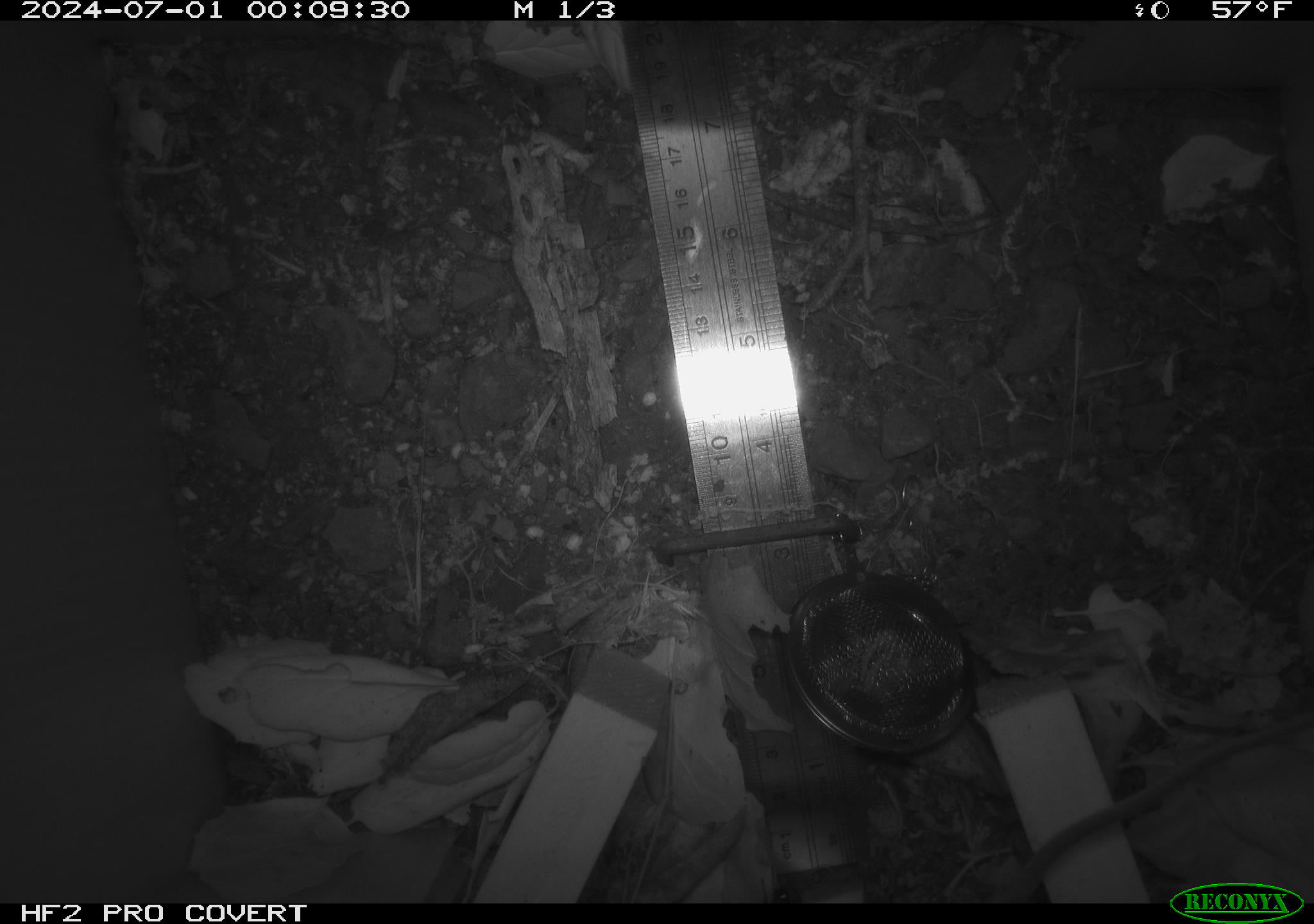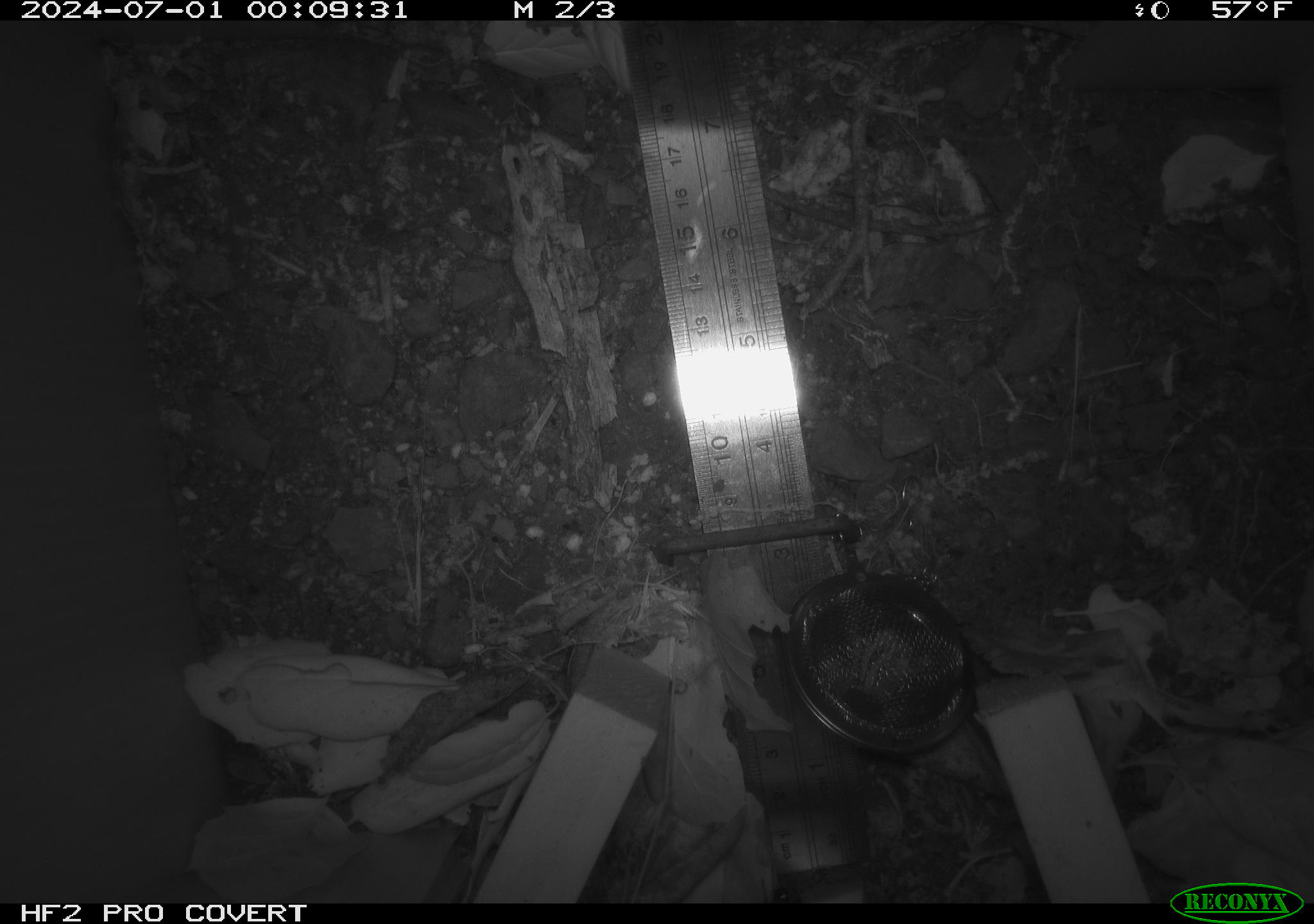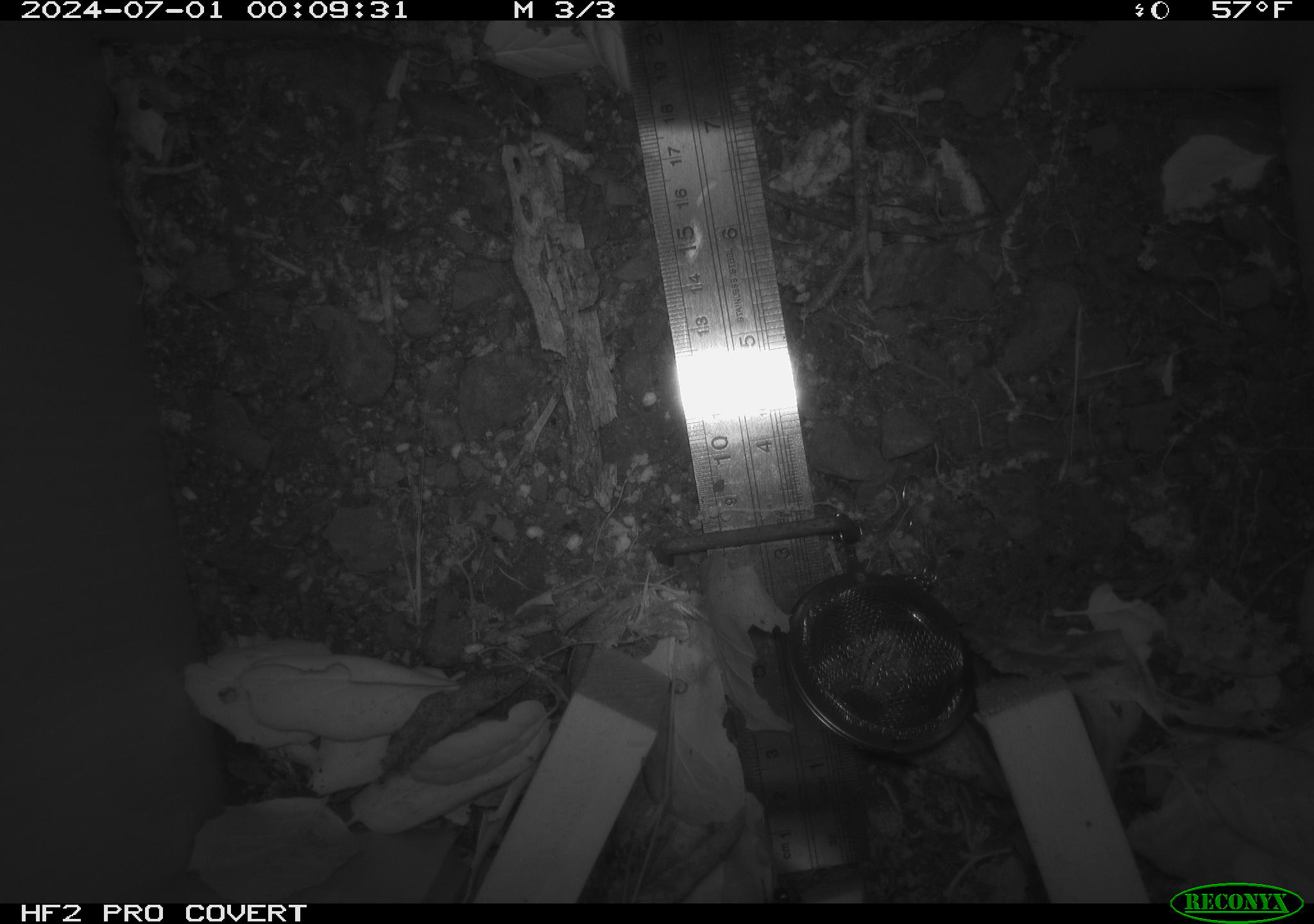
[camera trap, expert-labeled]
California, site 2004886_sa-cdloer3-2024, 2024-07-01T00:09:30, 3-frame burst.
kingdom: Animalia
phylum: Chordata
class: Mammalia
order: Rodentia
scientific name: Rodentia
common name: rodent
Rodent (Rodentia).